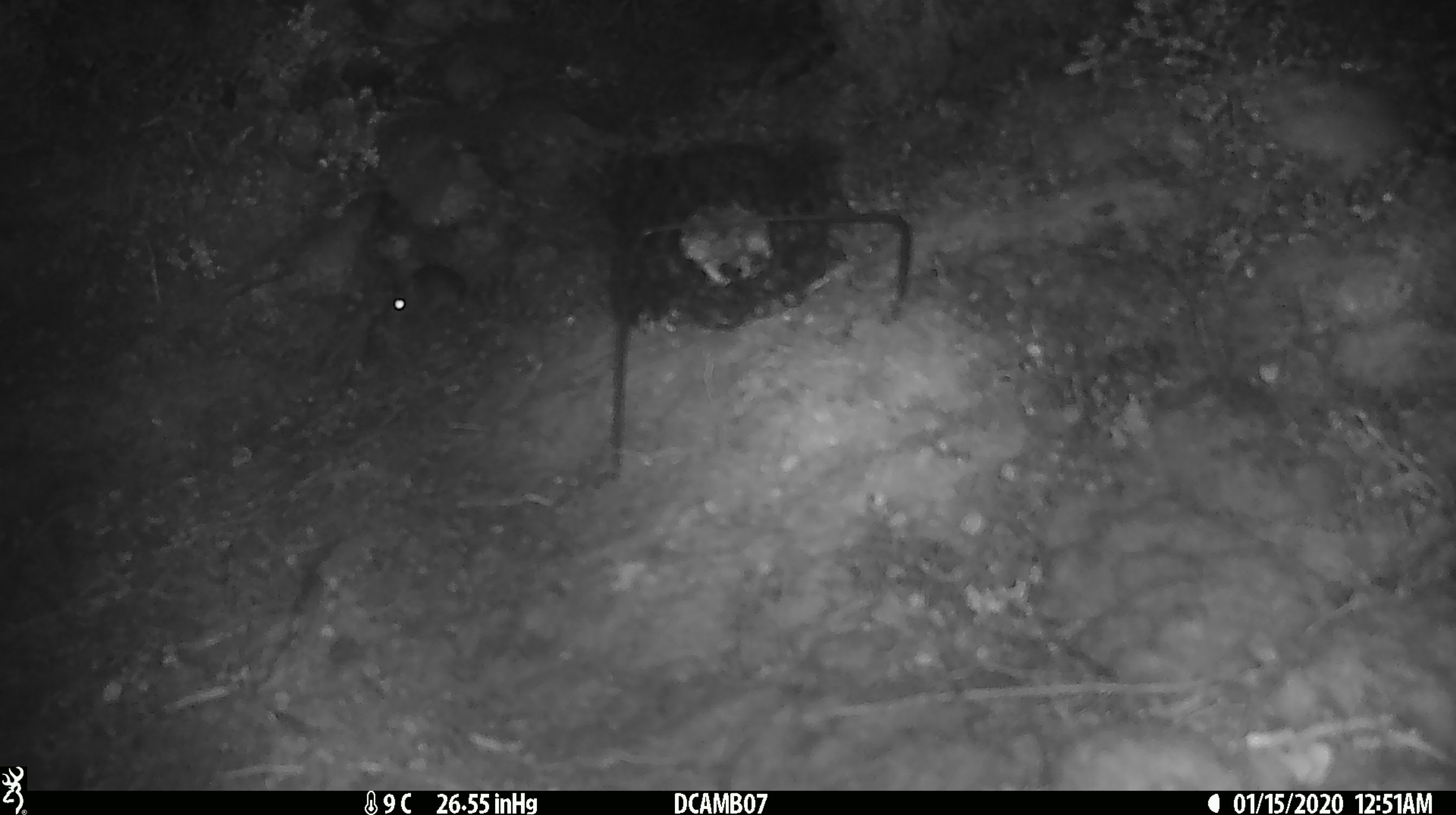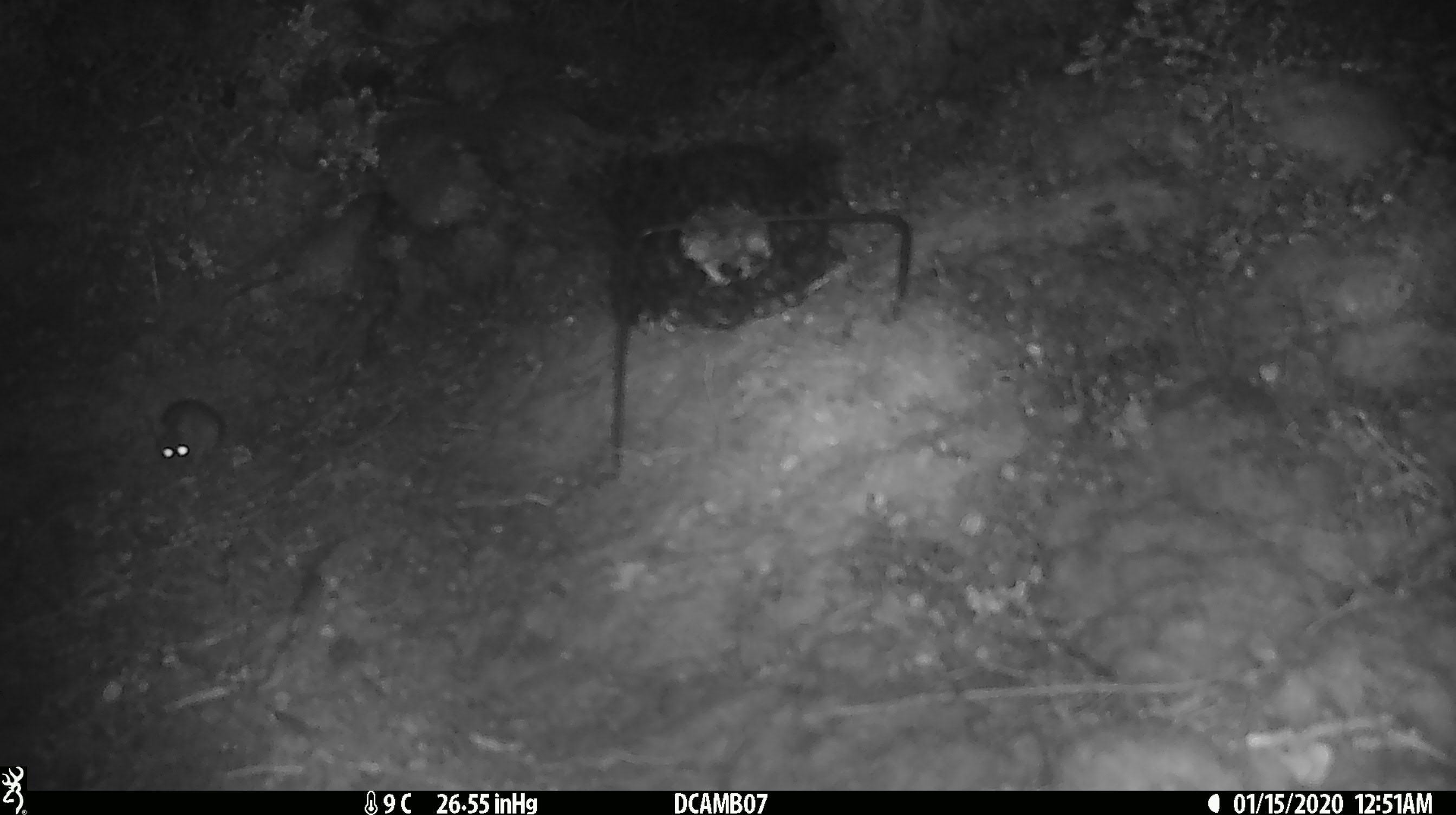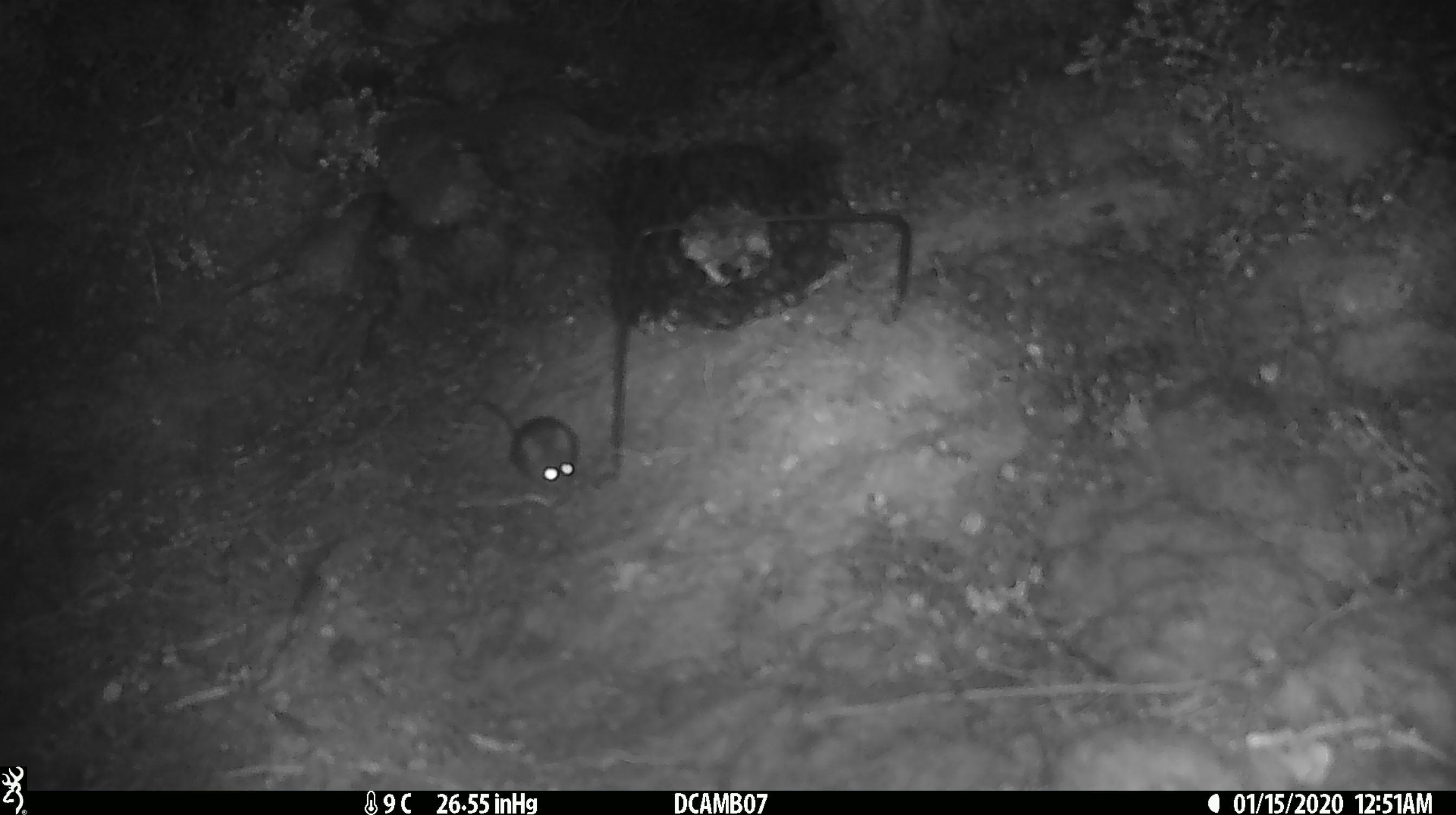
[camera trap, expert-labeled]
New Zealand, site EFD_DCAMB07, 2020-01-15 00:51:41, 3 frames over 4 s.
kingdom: Animalia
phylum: Chordata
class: Mammalia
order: Rodentia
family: Muridae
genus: Mus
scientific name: Mus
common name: mouse